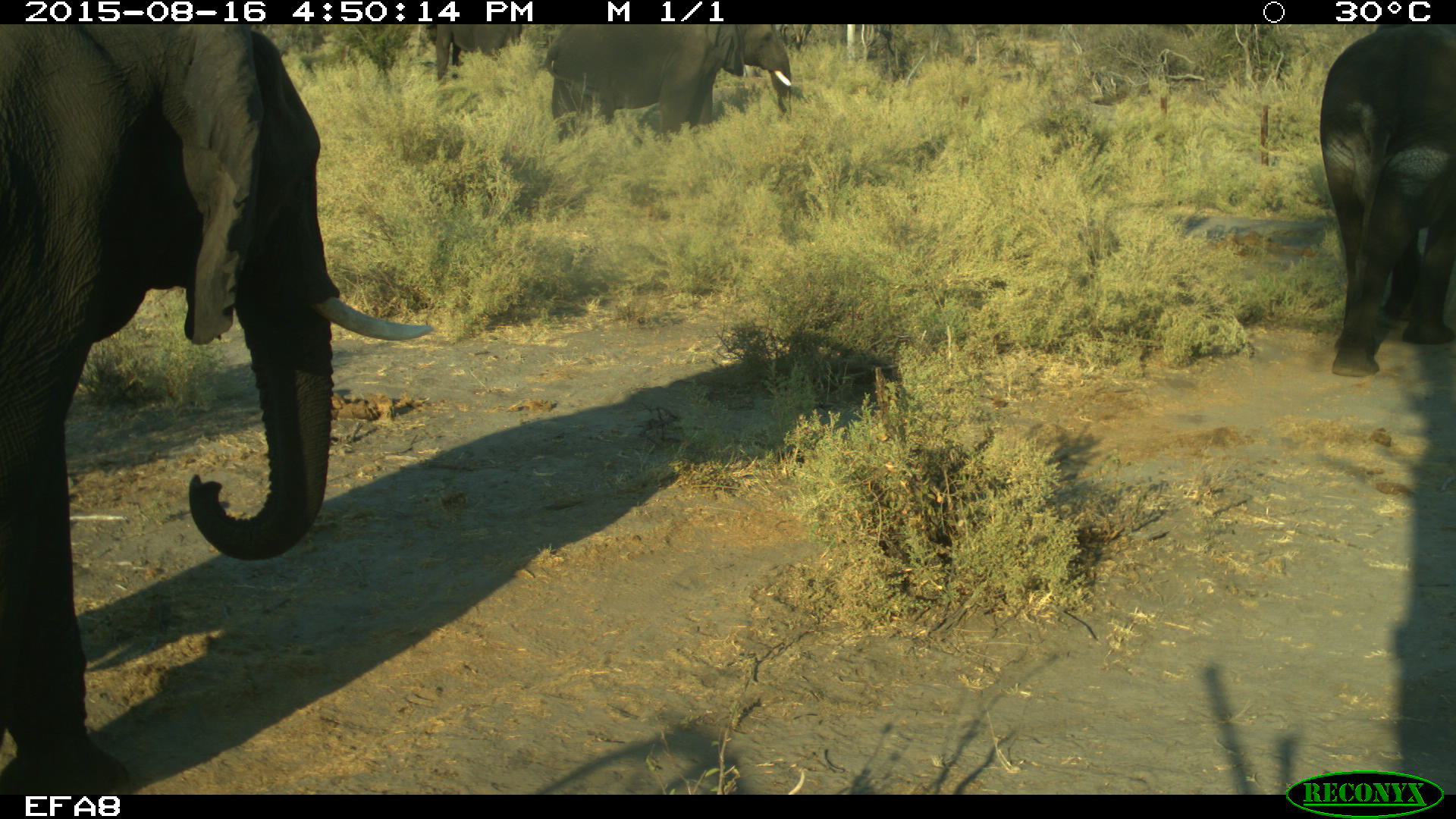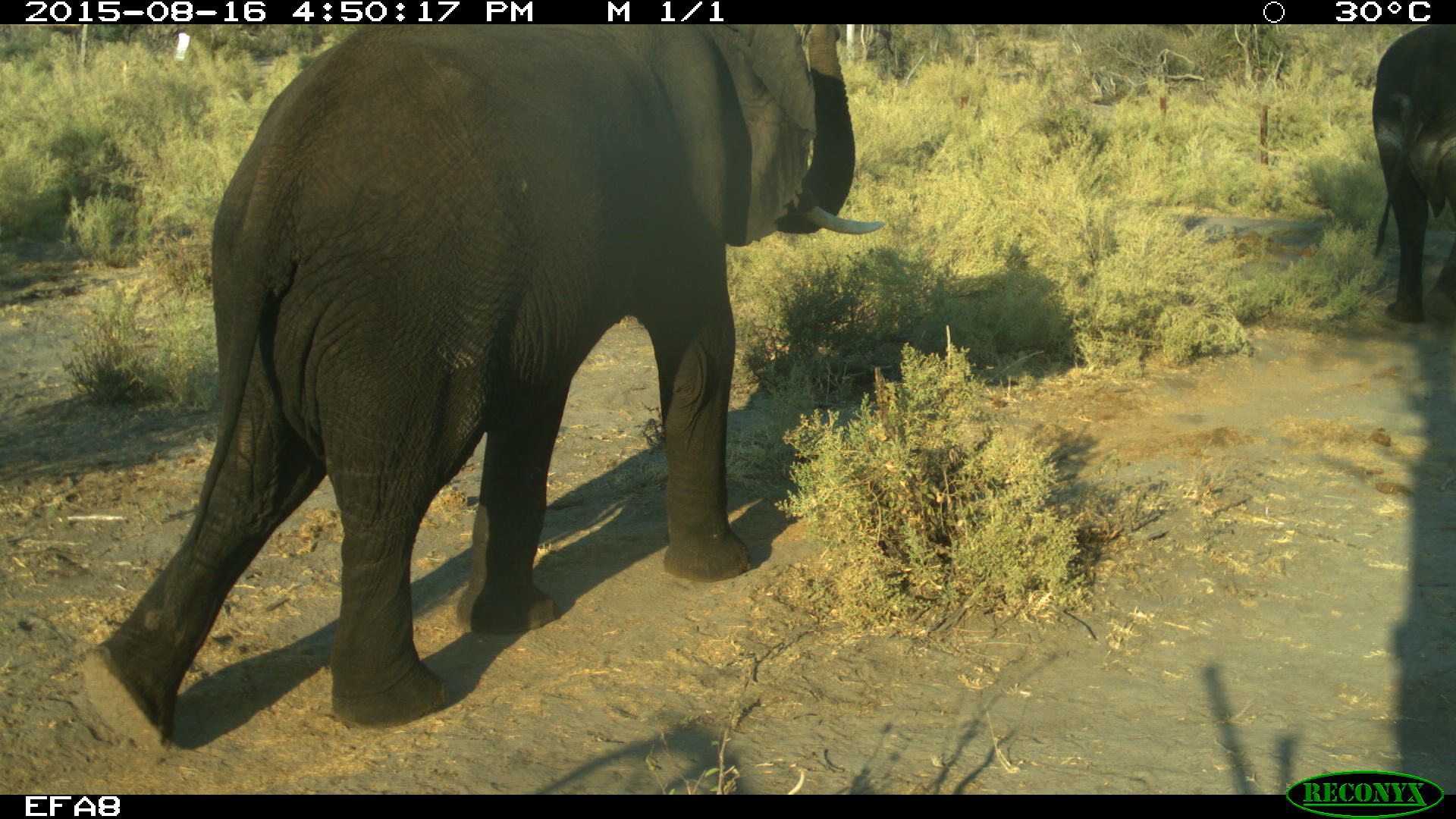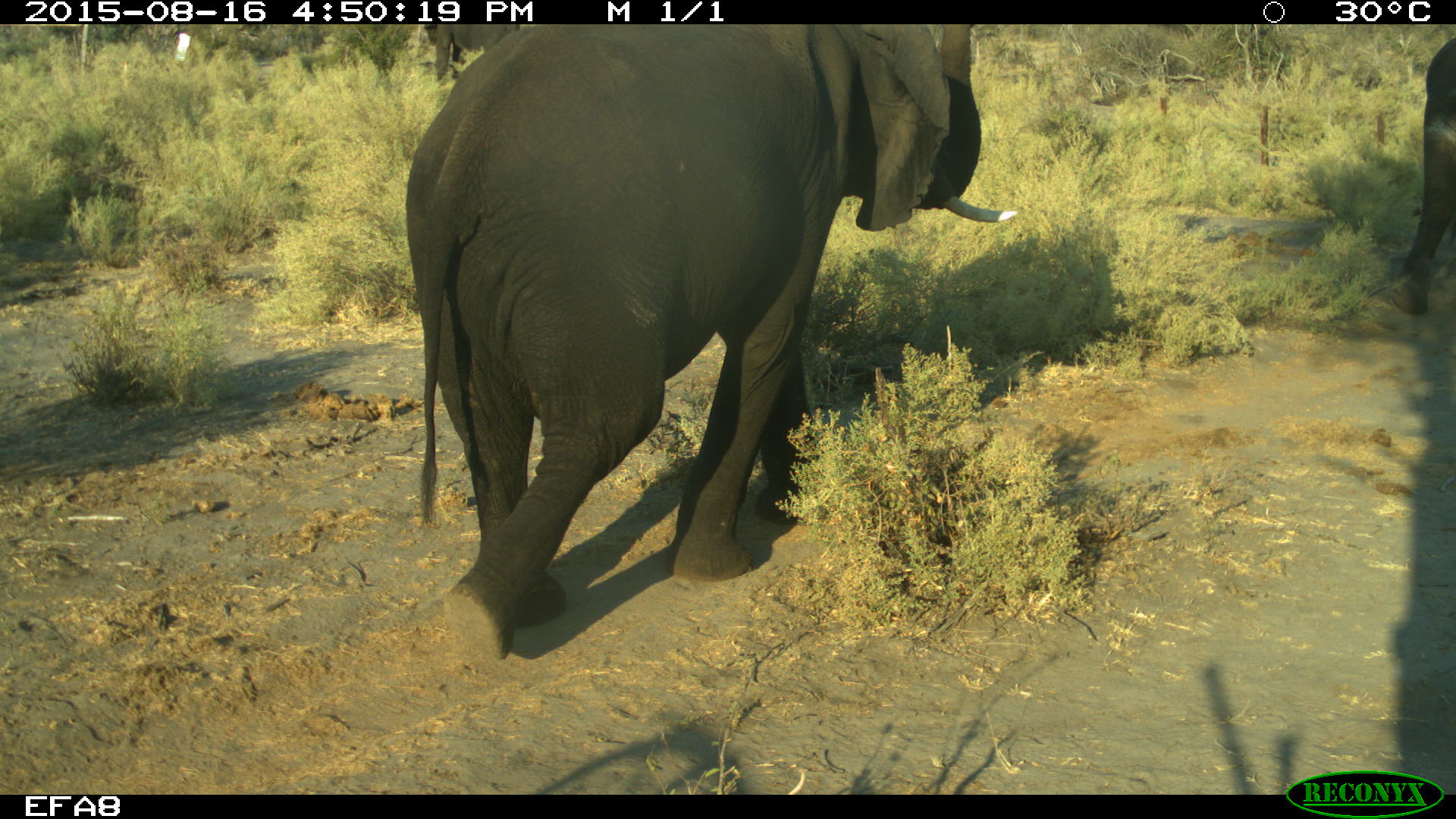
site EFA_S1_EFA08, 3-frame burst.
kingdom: Animalia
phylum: Chordata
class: Mammalia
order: Proboscidea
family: Elephantidae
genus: Loxodonta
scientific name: Loxodonta africana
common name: african bush elephant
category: elephant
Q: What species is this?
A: Elephant (african bush elephant) (Loxodonta africana).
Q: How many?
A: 4.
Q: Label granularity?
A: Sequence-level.